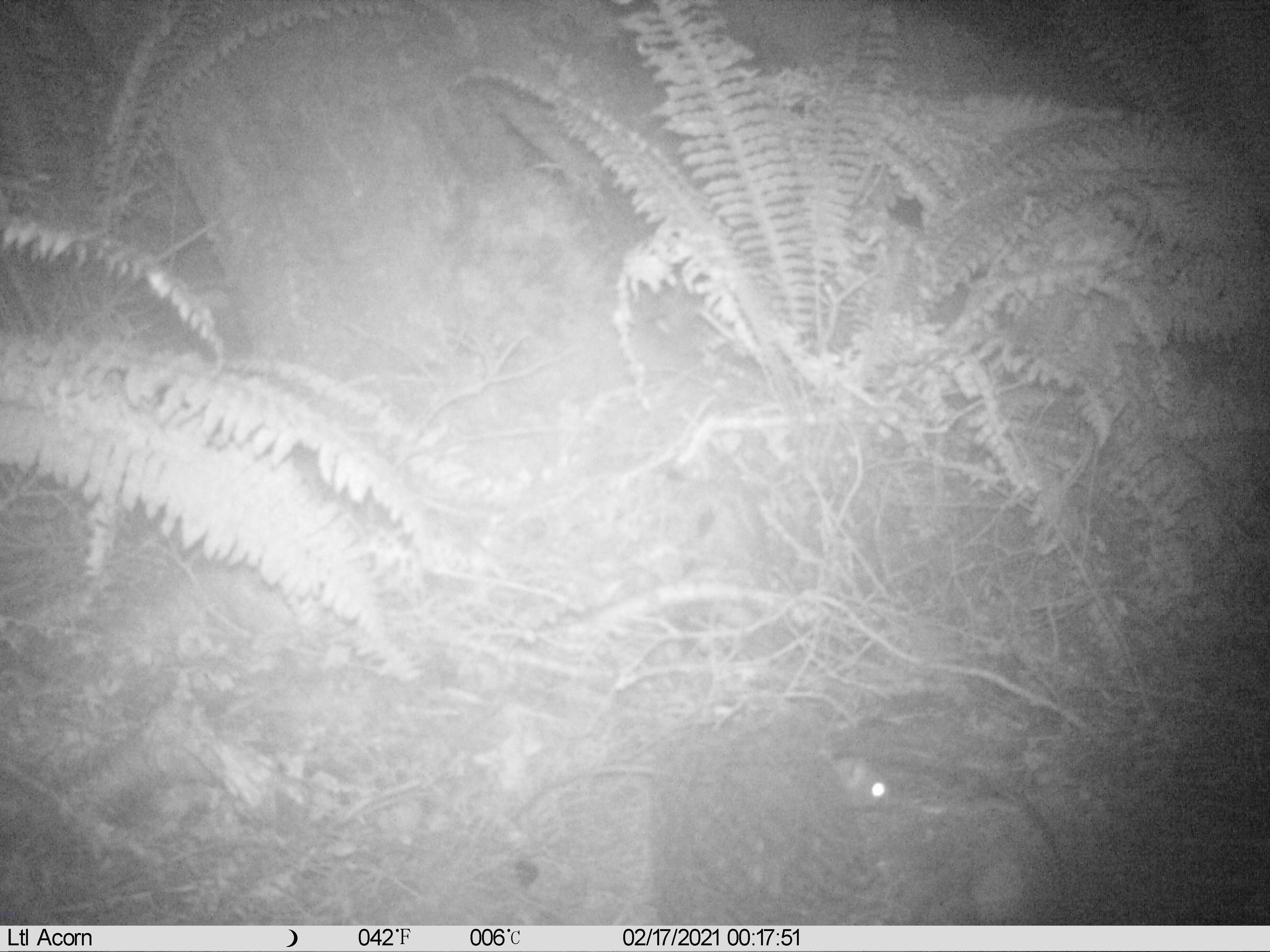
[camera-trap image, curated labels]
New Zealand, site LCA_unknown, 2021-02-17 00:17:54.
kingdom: Animalia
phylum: Chordata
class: Mammalia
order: Rodentia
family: Muridae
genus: Rattus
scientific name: Rattus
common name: rat